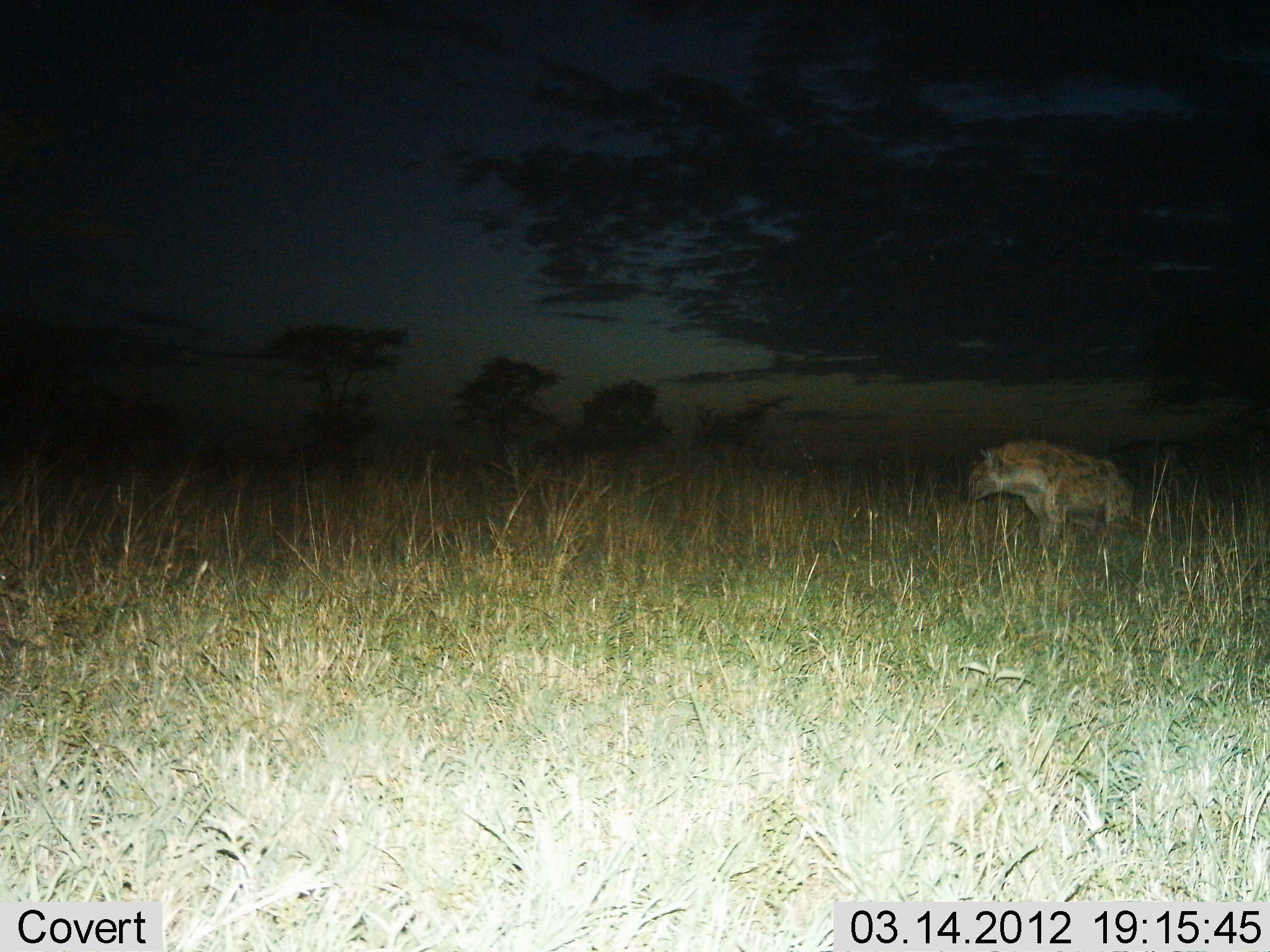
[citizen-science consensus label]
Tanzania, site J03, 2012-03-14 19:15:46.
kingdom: Animalia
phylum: Chordata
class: Mammalia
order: Carnivora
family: Hyaenidae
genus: Crocuta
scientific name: Crocuta crocuta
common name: spotted hyena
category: hyenaspotted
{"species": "hyenaspotted (spotted hyena) (Crocuta crocuta)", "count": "1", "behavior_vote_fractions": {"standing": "56%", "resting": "0%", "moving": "50%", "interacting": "0%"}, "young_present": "0%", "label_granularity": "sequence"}